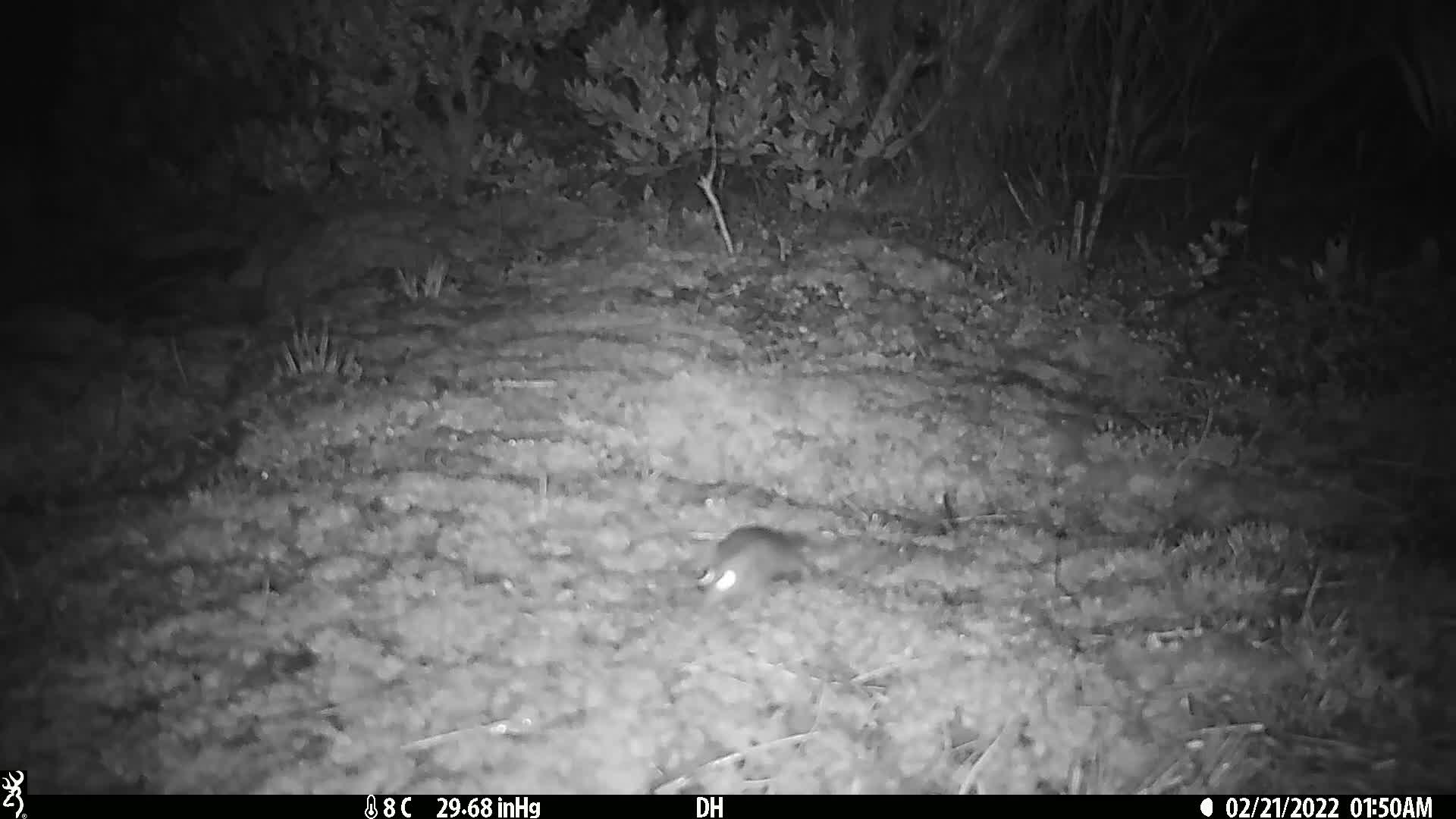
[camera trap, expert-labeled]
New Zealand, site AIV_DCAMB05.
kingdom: Animalia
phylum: Chordata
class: Mammalia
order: Rodentia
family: Muridae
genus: Mus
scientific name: Mus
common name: mouse